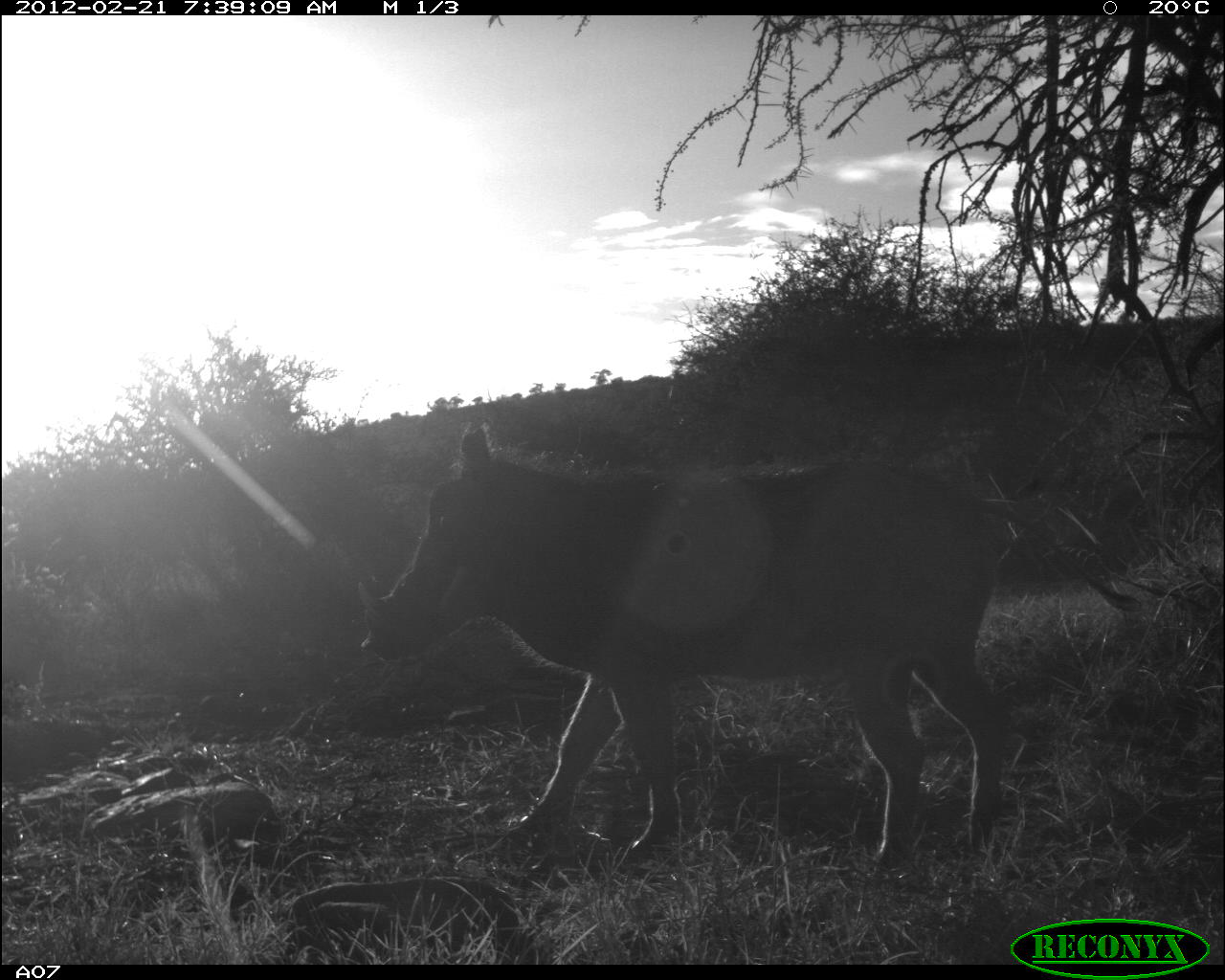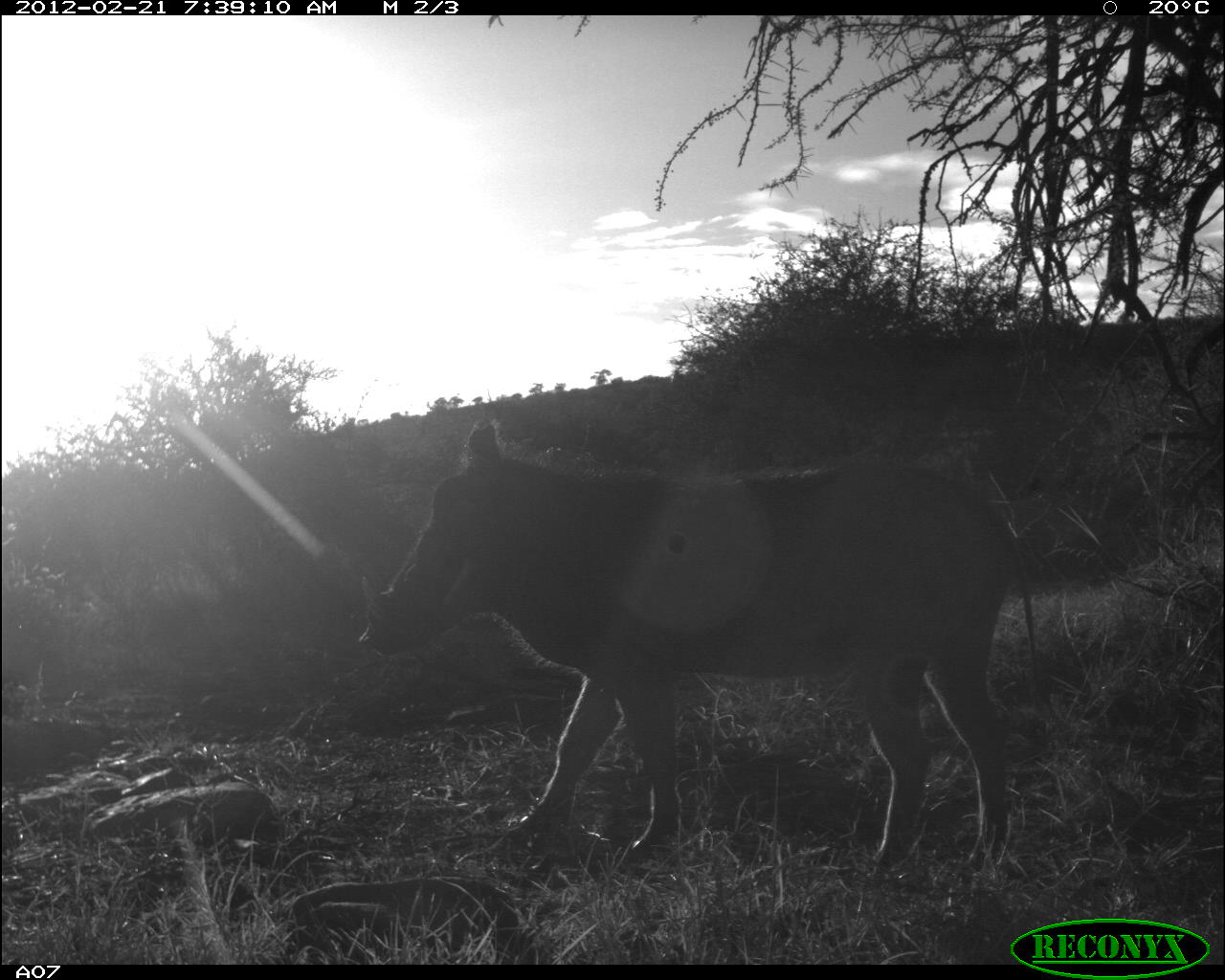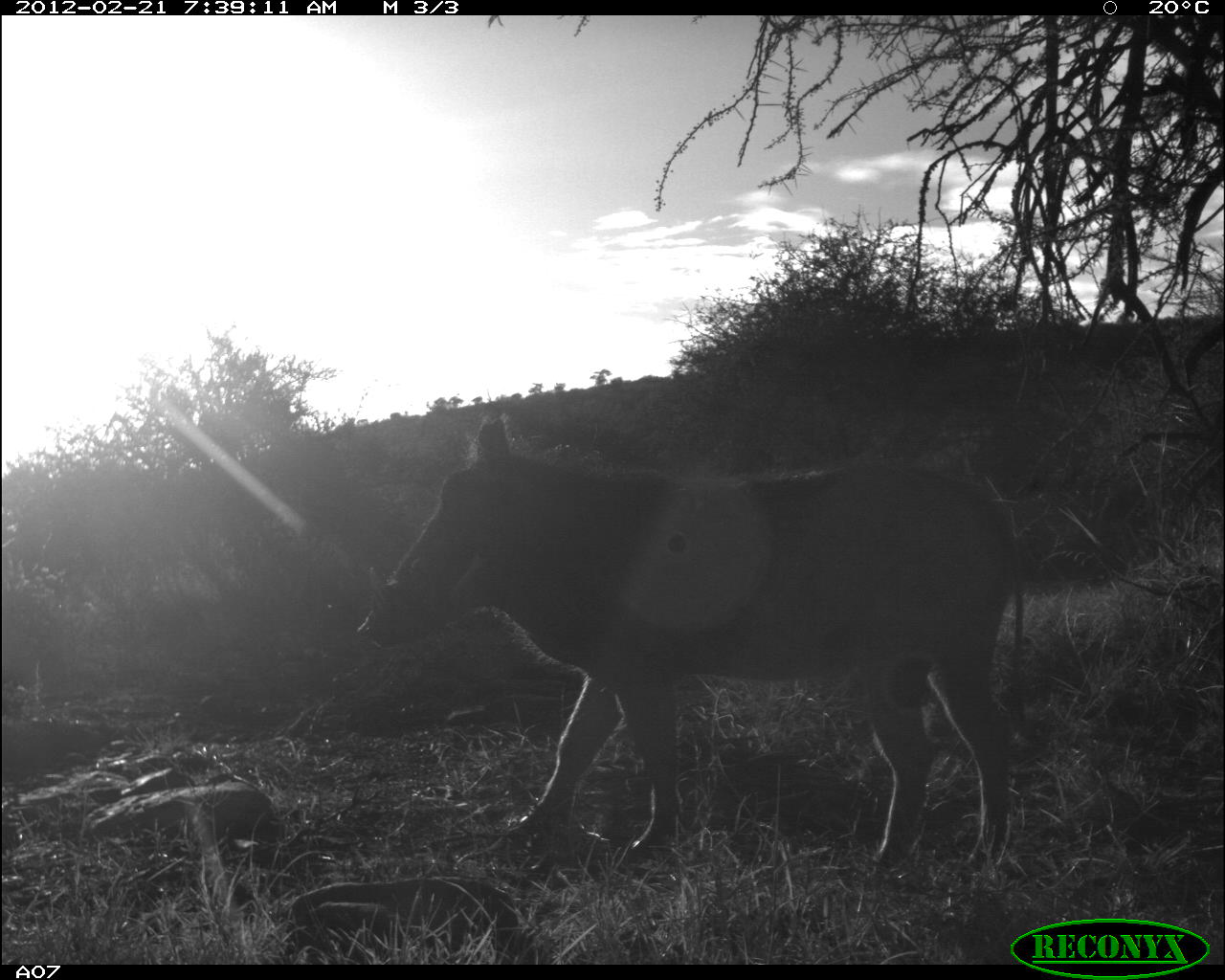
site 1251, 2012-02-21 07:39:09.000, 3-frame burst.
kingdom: Animalia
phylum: Chordata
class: Mammalia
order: Artiodactyla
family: Suidae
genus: Phacochoerus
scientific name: Phacochoerus africanus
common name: common warthog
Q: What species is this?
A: Phacochoerus africanus (common warthog).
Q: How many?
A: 1.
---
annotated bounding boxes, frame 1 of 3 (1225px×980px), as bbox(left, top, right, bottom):
phacochoerus africanus: bbox(349, 406, 1138, 883)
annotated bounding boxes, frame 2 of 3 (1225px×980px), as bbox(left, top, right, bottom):
phacochoerus africanus: bbox(347, 411, 1063, 883)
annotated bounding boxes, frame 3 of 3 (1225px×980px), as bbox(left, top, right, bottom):
phacochoerus africanus: bbox(346, 403, 1046, 883)